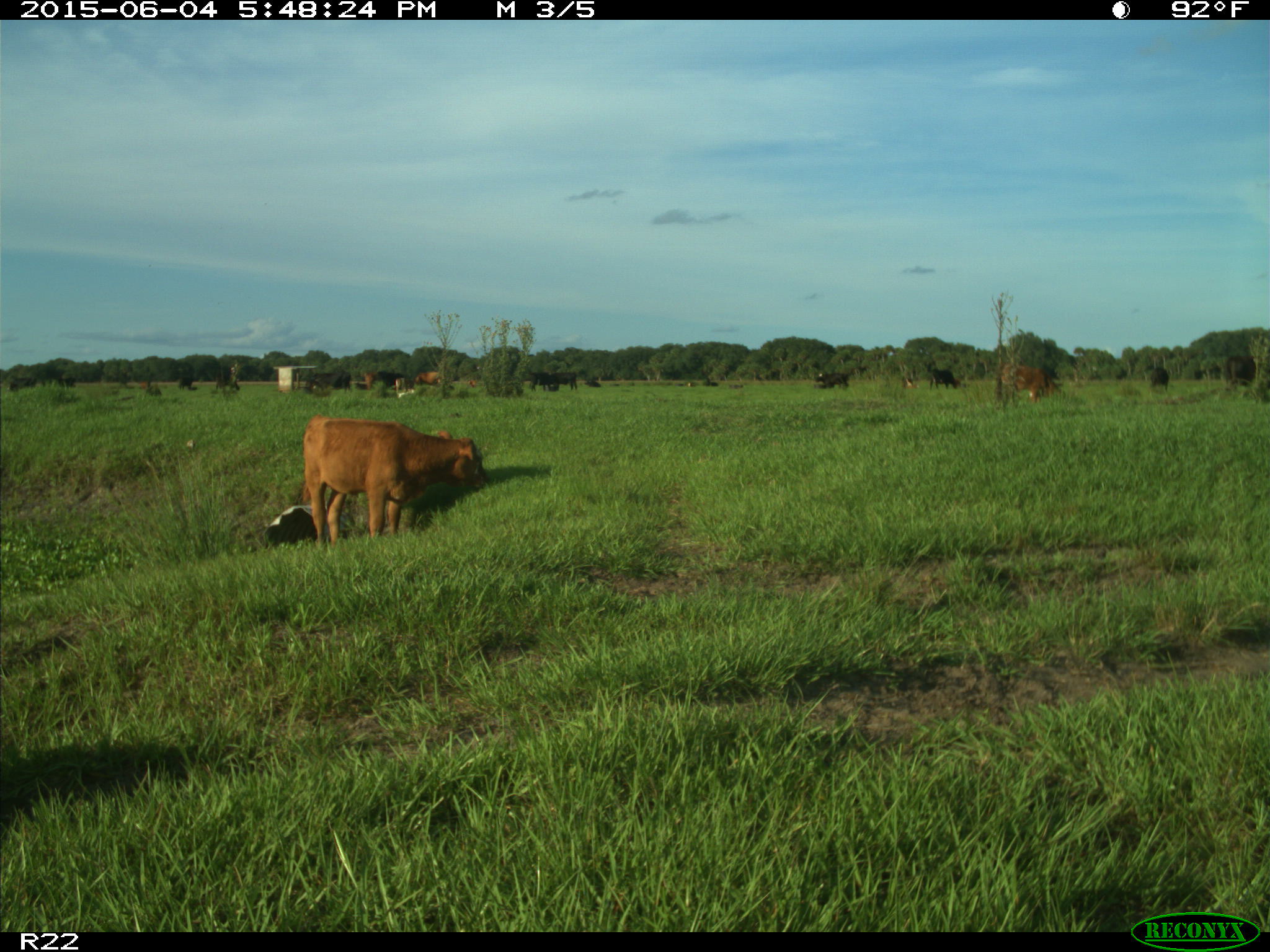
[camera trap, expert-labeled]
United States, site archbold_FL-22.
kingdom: Animalia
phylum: Chordata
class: Mammalia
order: Artiodactyla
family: Bovidae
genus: Bos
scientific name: Bos taurus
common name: domestic cow